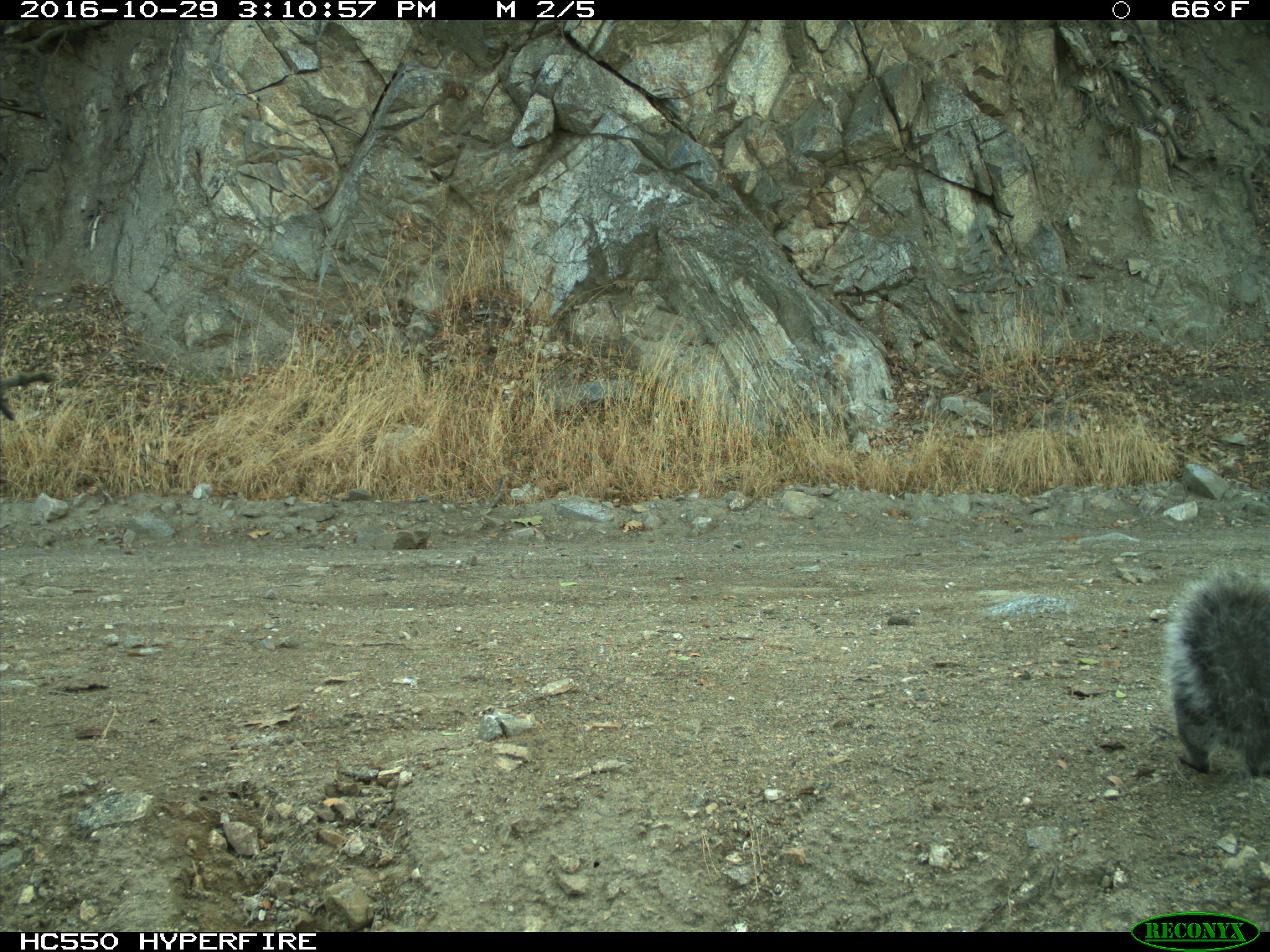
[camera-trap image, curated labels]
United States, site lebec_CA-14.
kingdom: Animalia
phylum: Chordata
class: Mammalia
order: Rodentia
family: Sciuridae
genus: Sciurus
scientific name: Sciurus carolinensis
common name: eastern gray squirrel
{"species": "Sciurus carolinensis (eastern gray squirrel)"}